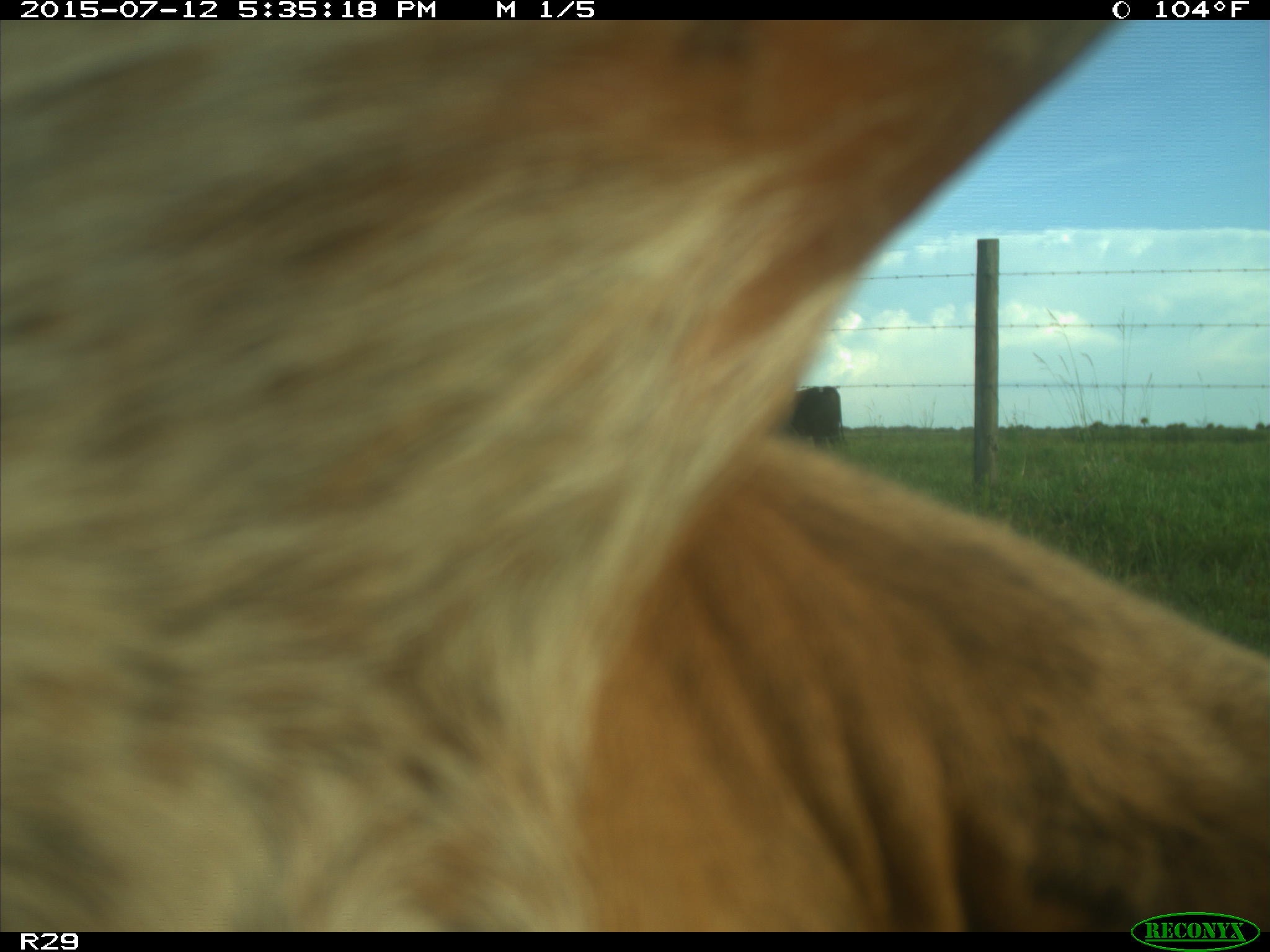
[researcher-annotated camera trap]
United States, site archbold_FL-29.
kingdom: Animalia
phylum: Chordata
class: Mammalia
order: Artiodactyla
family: Bovidae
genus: Bos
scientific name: Bos taurus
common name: domestic cow